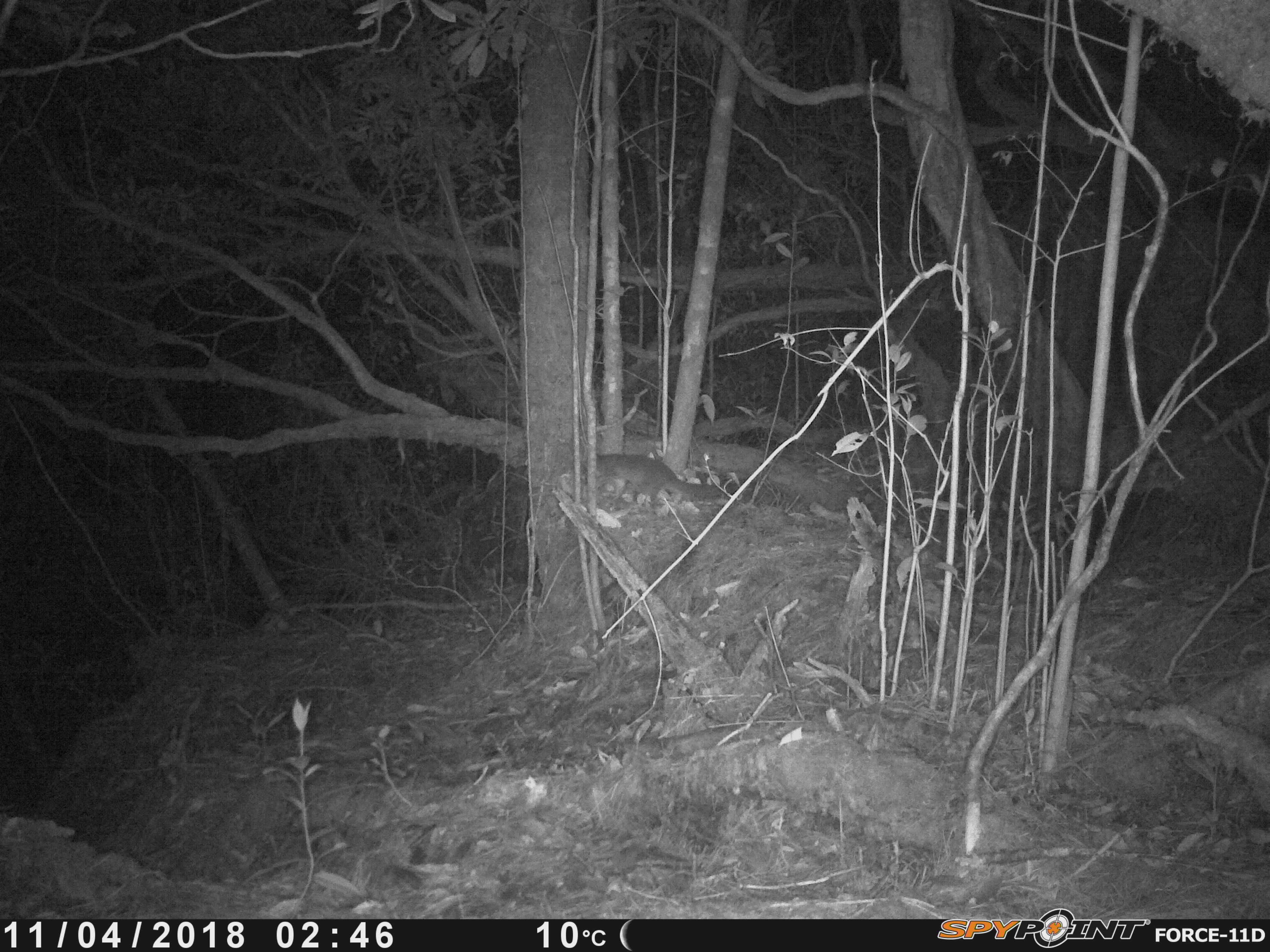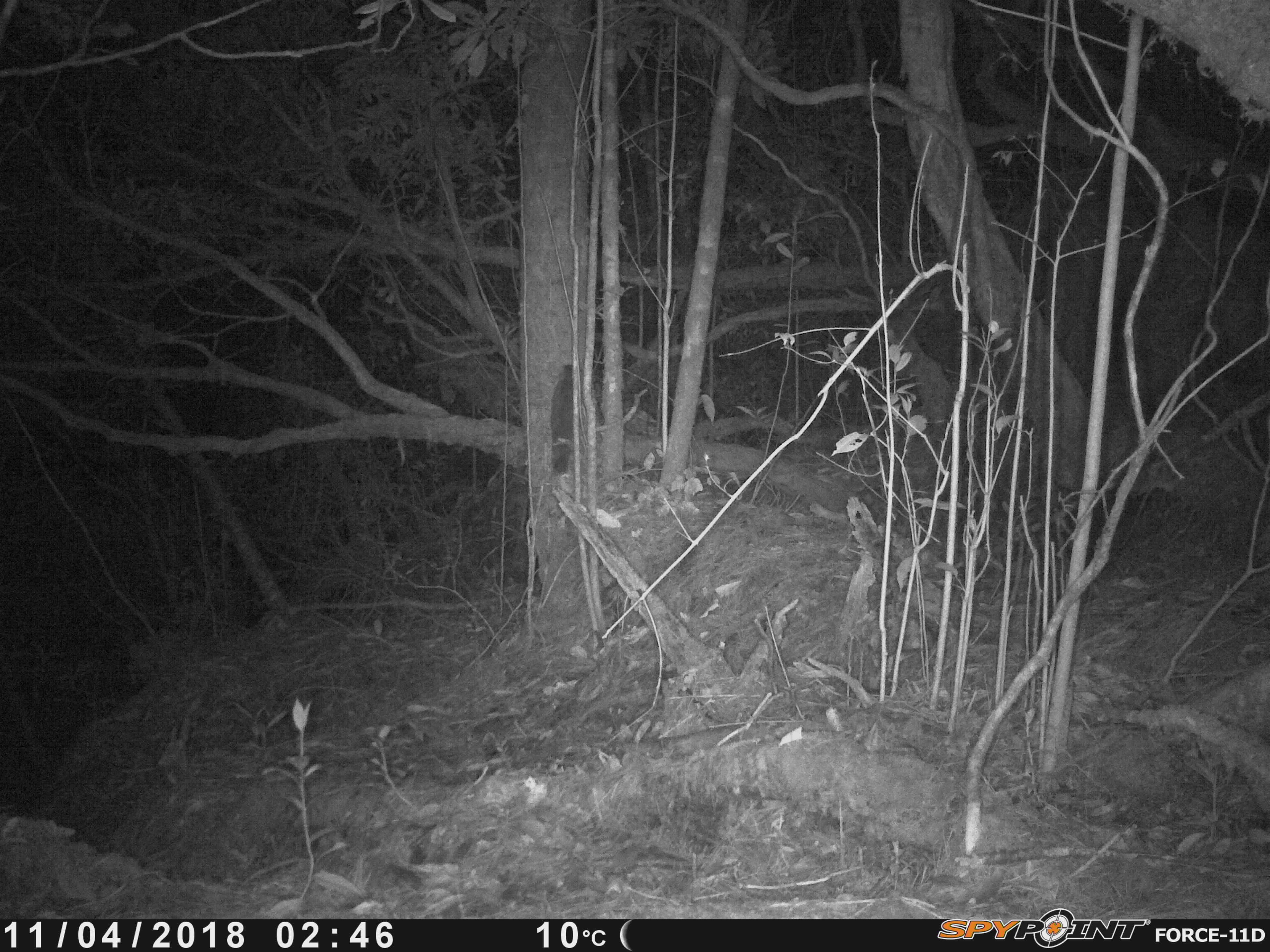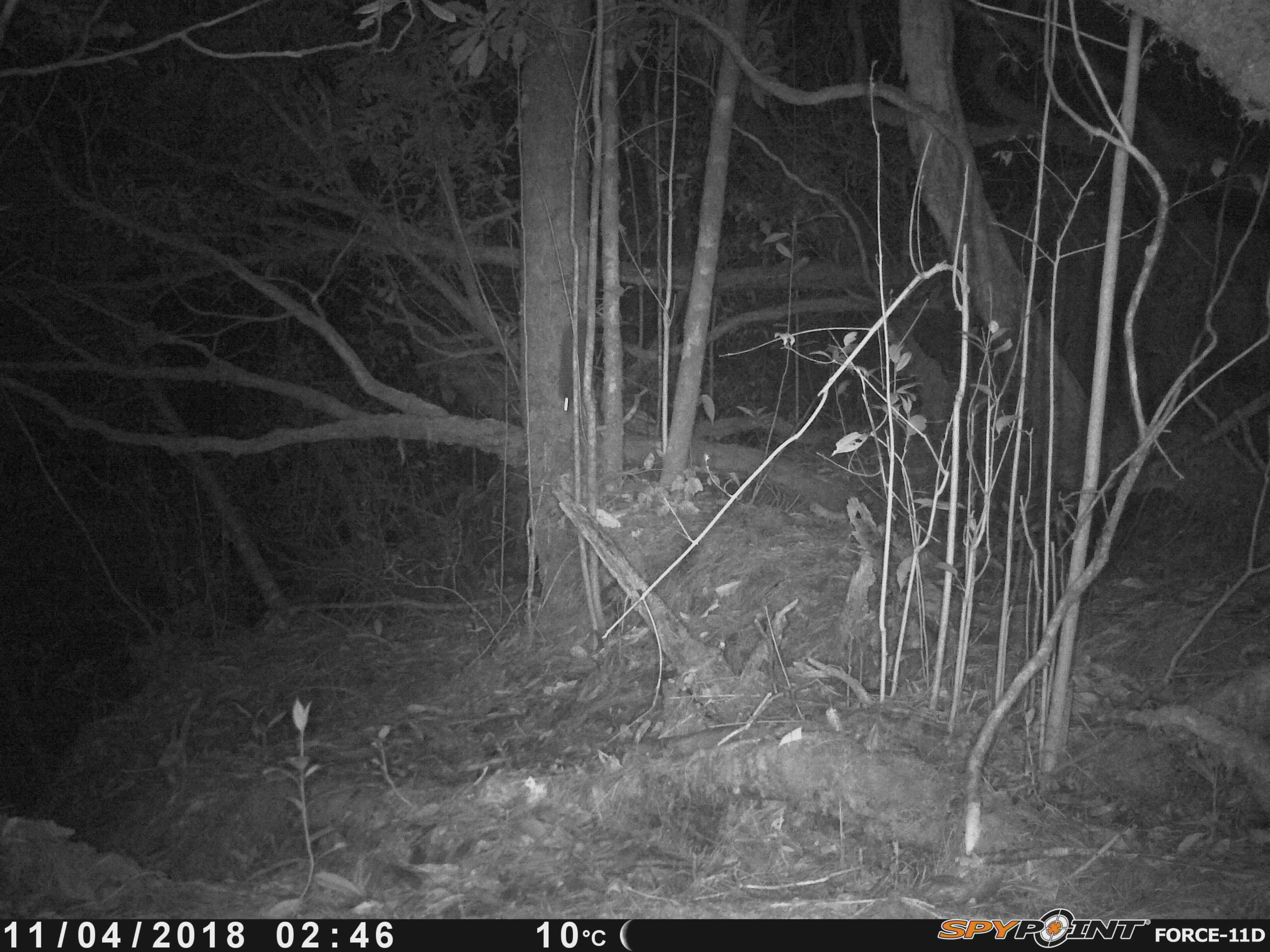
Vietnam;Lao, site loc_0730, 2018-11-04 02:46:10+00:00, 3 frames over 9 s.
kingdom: Animalia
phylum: Chordata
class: Mammalia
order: Carnivora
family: Mustelidae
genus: Melogale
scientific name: Melogale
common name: ferret badger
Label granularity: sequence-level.